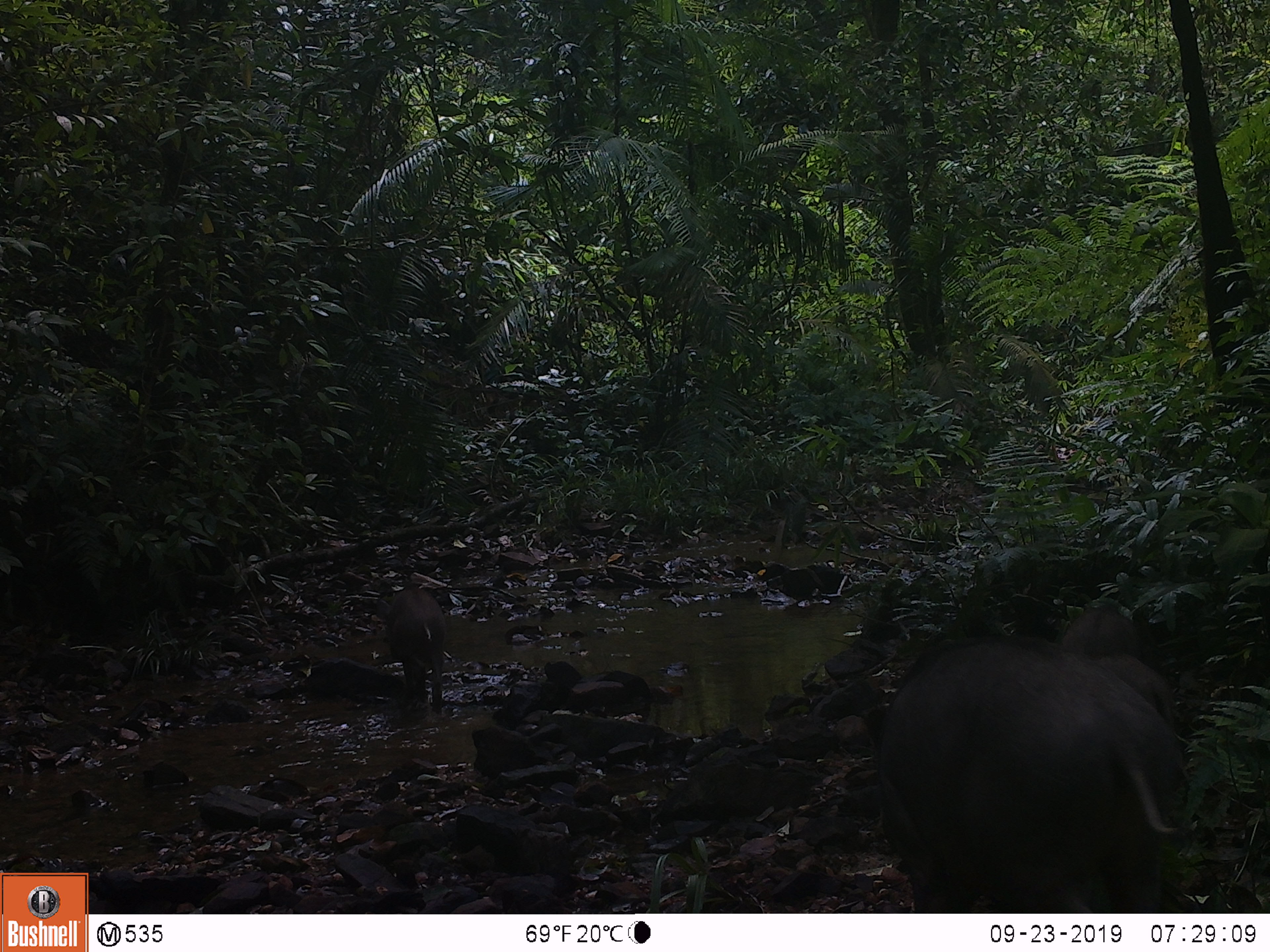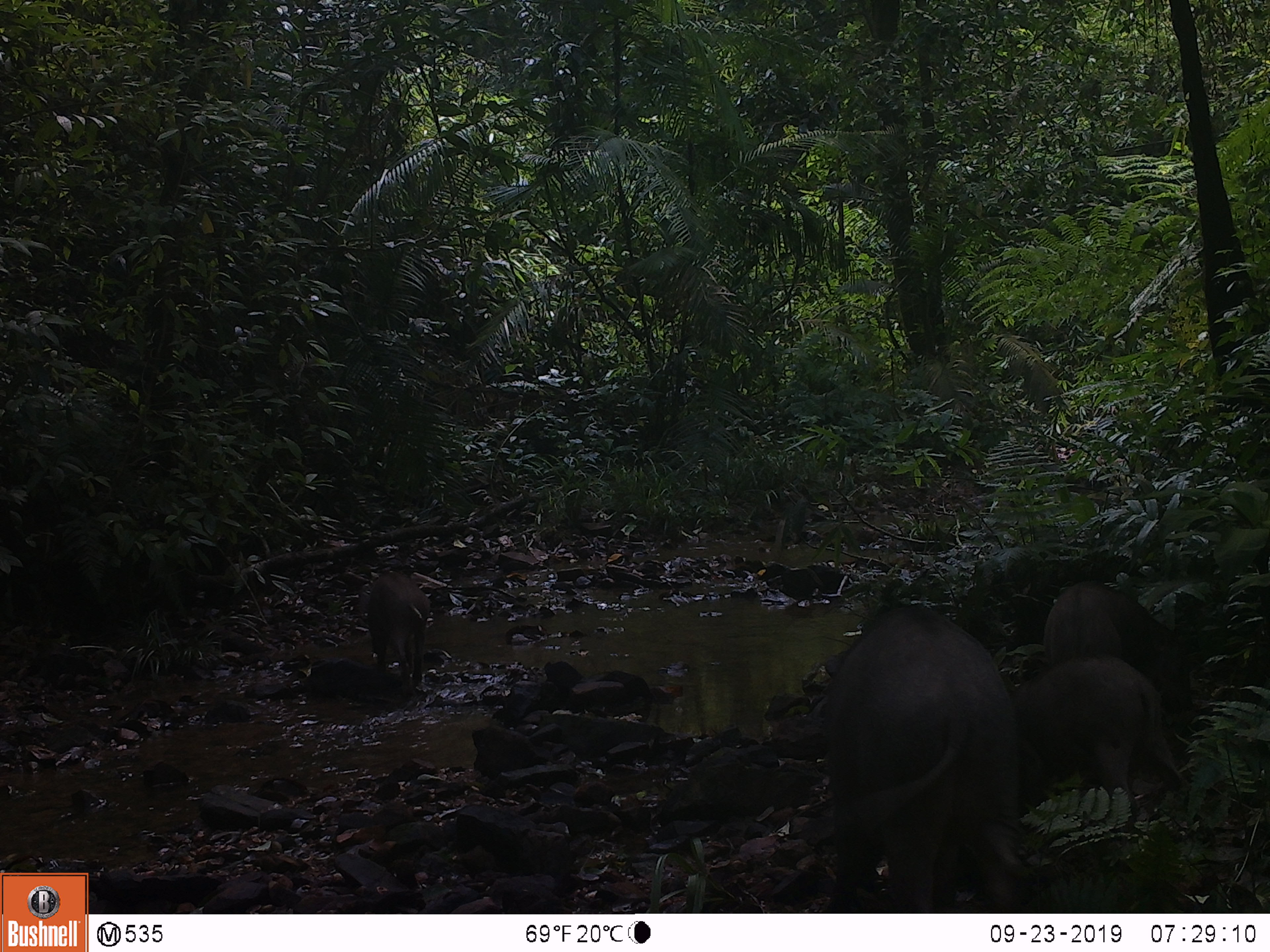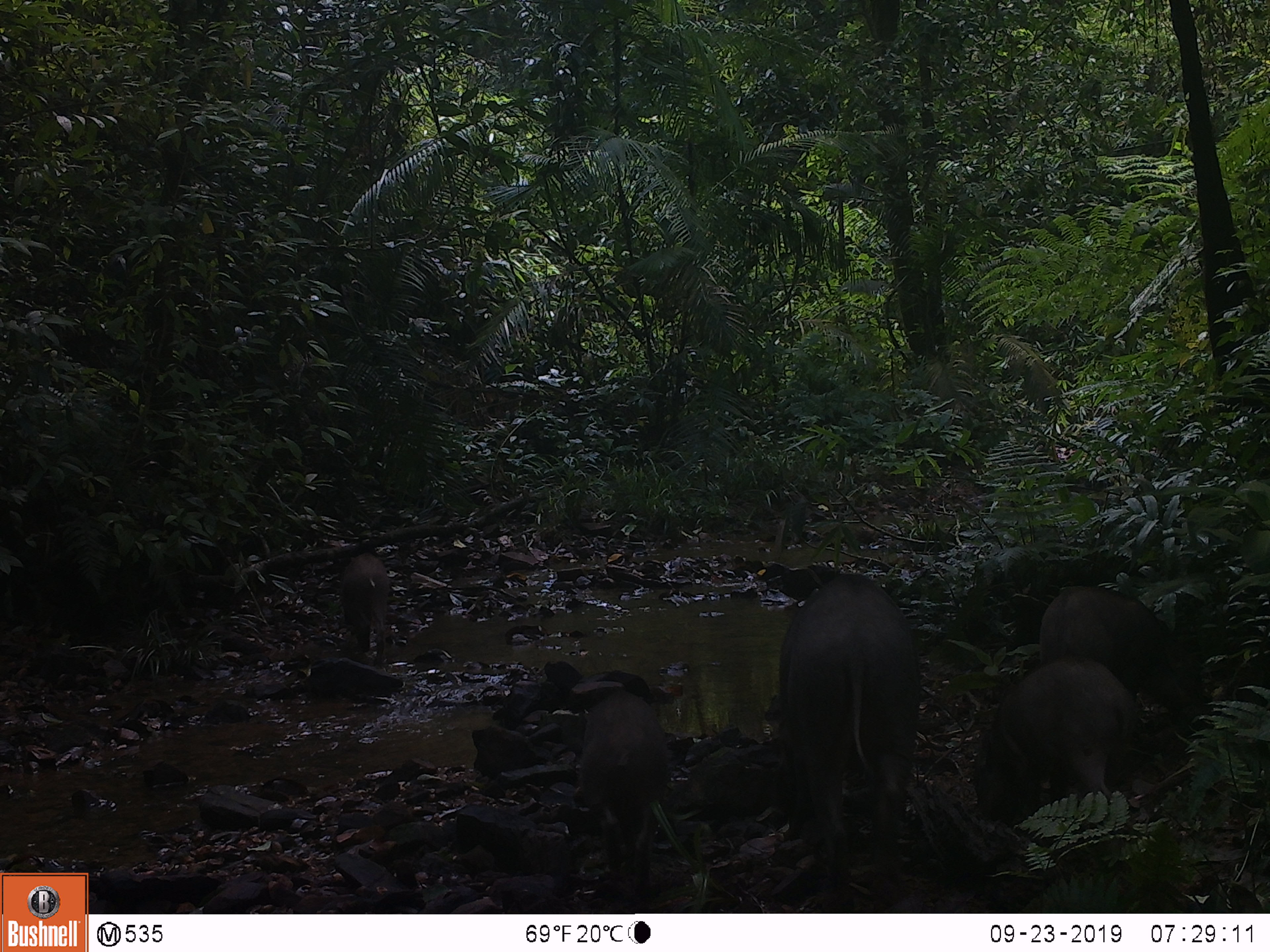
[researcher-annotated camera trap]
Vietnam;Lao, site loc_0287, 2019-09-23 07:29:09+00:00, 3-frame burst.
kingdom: Animalia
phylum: Chordata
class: Mammalia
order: Artiodactyla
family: Suidae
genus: Sus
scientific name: Sus scrofa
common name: eurasian wild pig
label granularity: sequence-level